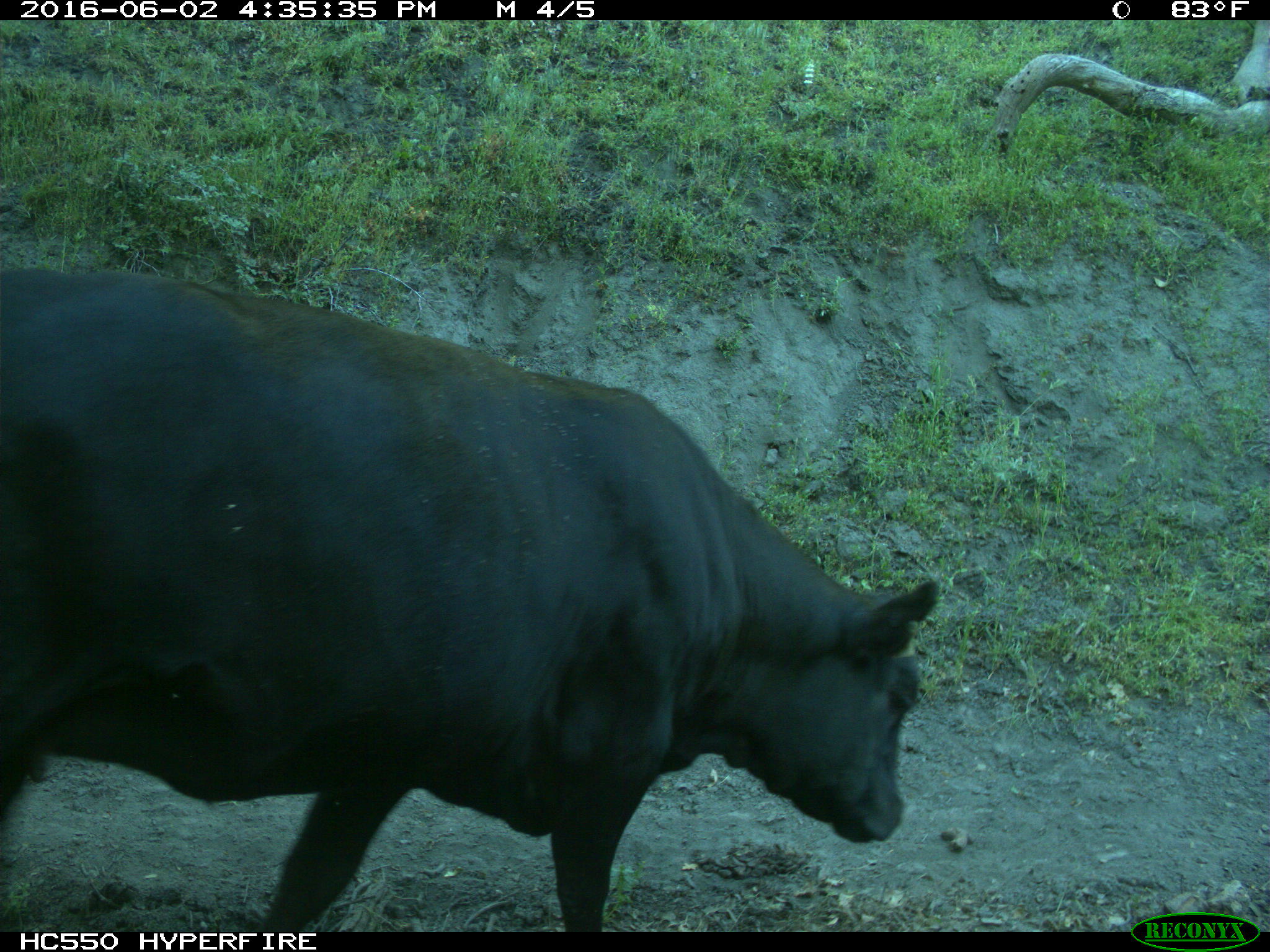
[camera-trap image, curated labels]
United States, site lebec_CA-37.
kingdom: Animalia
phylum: Chordata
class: Mammalia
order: Artiodactyla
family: Bovidae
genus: Bos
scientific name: Bos taurus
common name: domestic cow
Bos taurus (domestic cow).